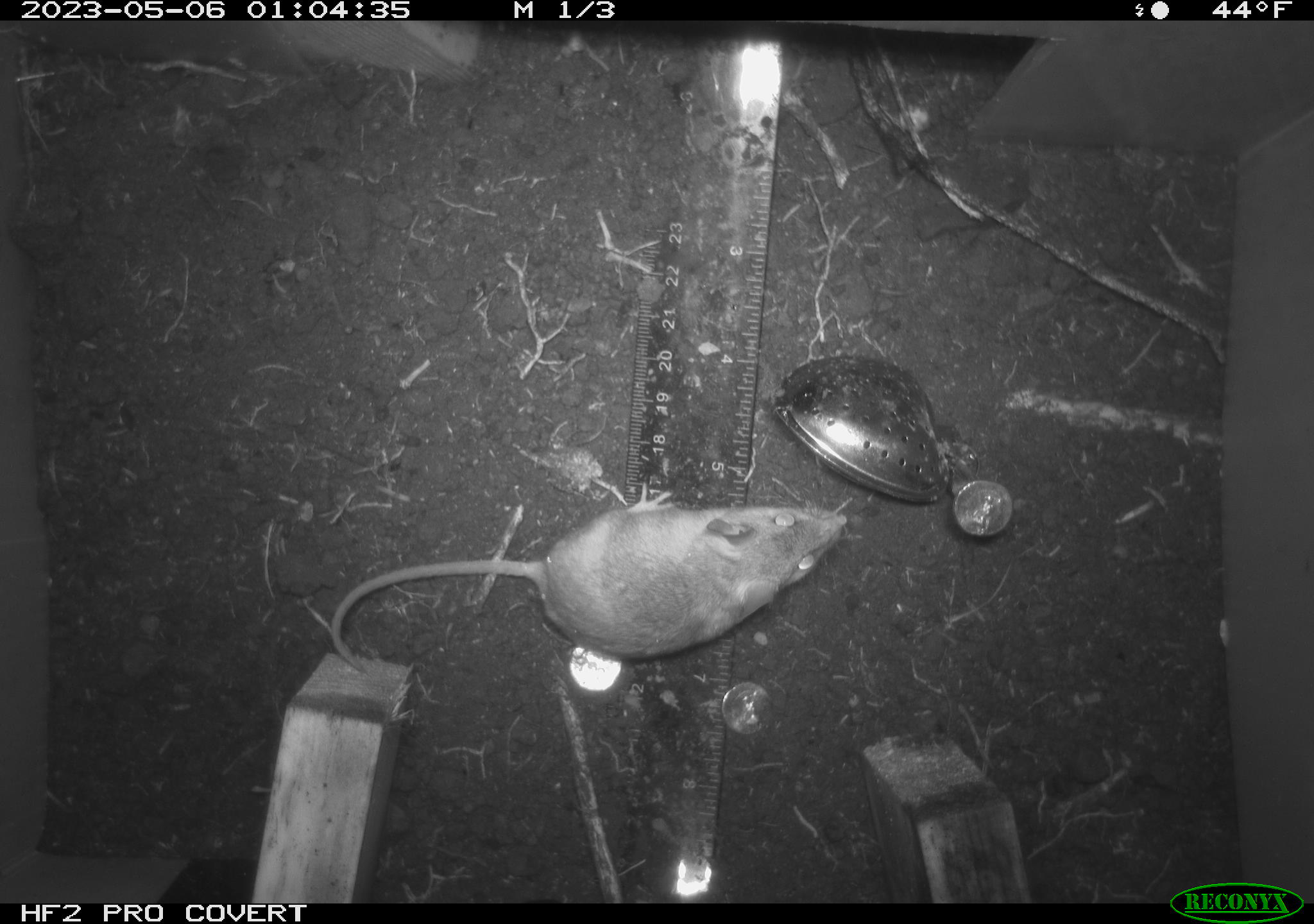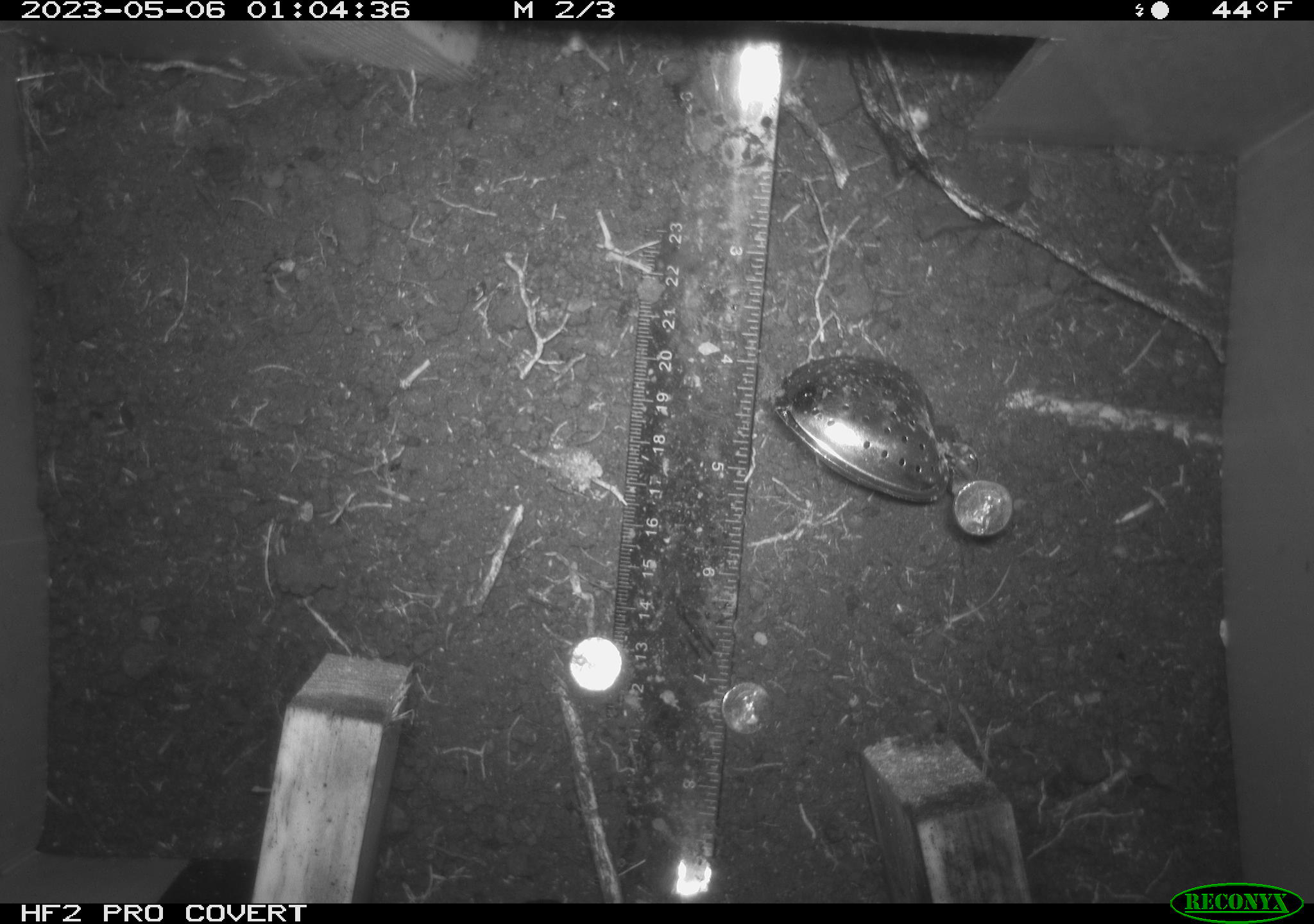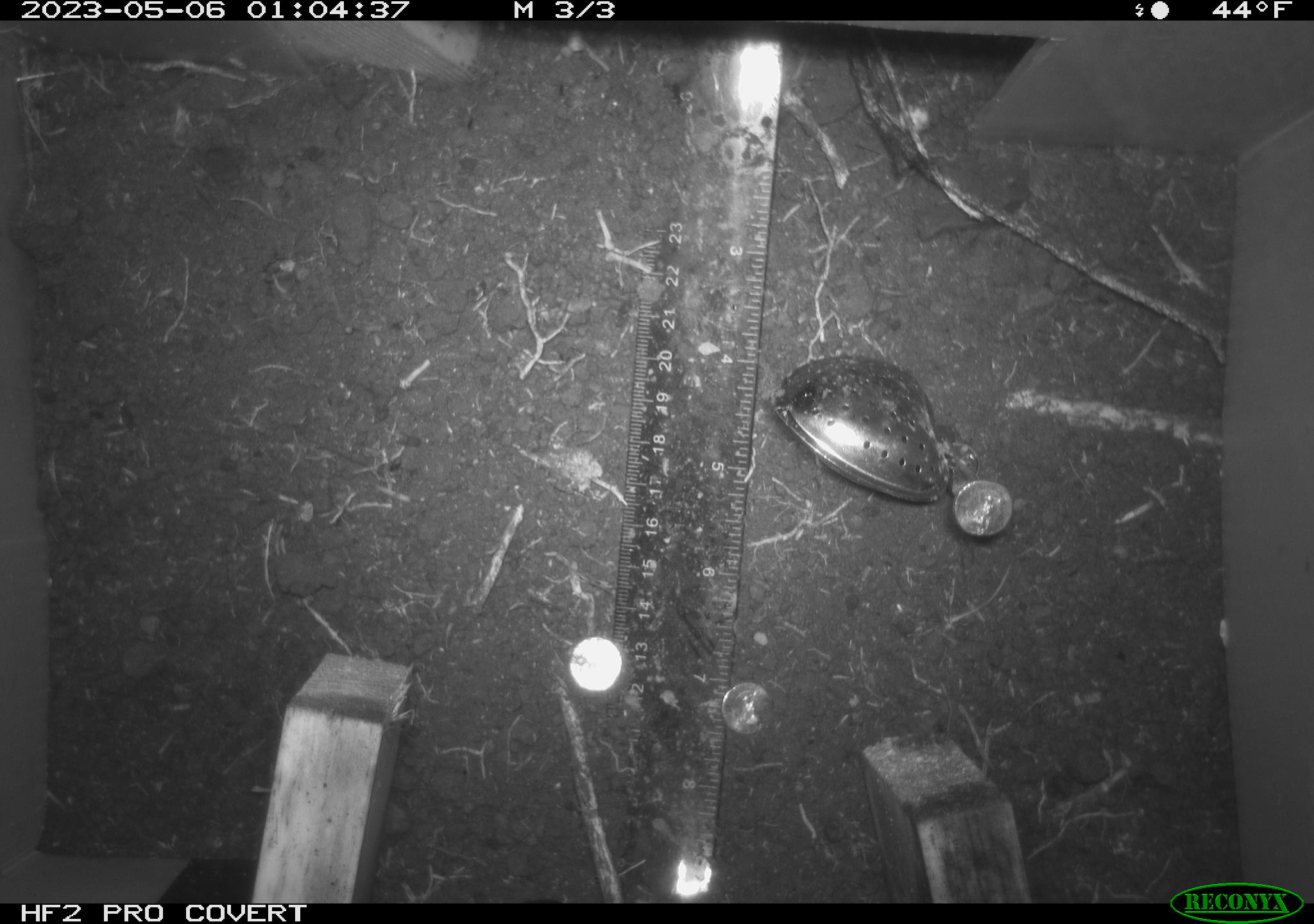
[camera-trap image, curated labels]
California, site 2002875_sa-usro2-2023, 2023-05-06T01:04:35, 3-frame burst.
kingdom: Animalia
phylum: Chordata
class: Mammalia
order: Rodentia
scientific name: Rodentia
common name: mouse species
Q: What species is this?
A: Mouse species (Rodentia).